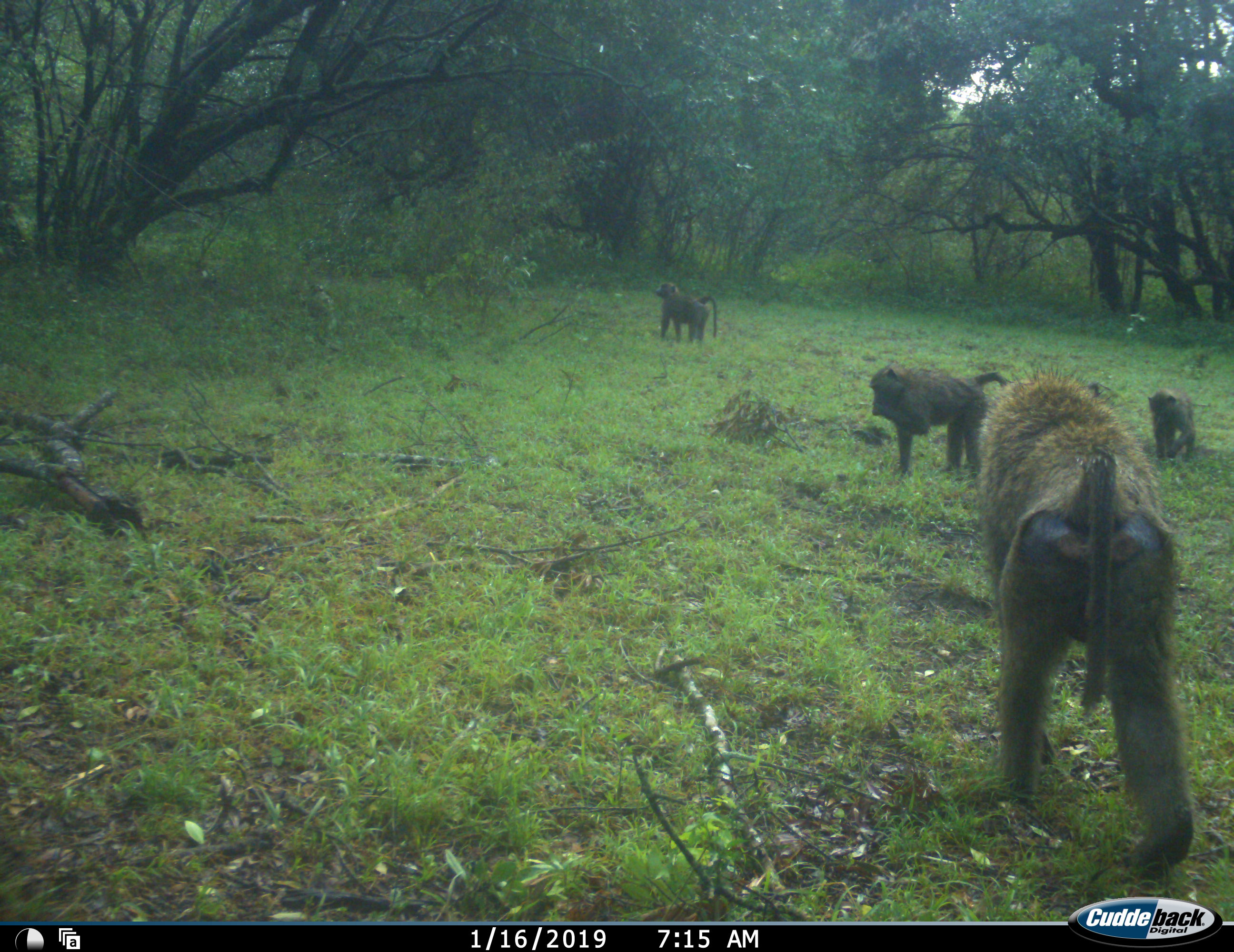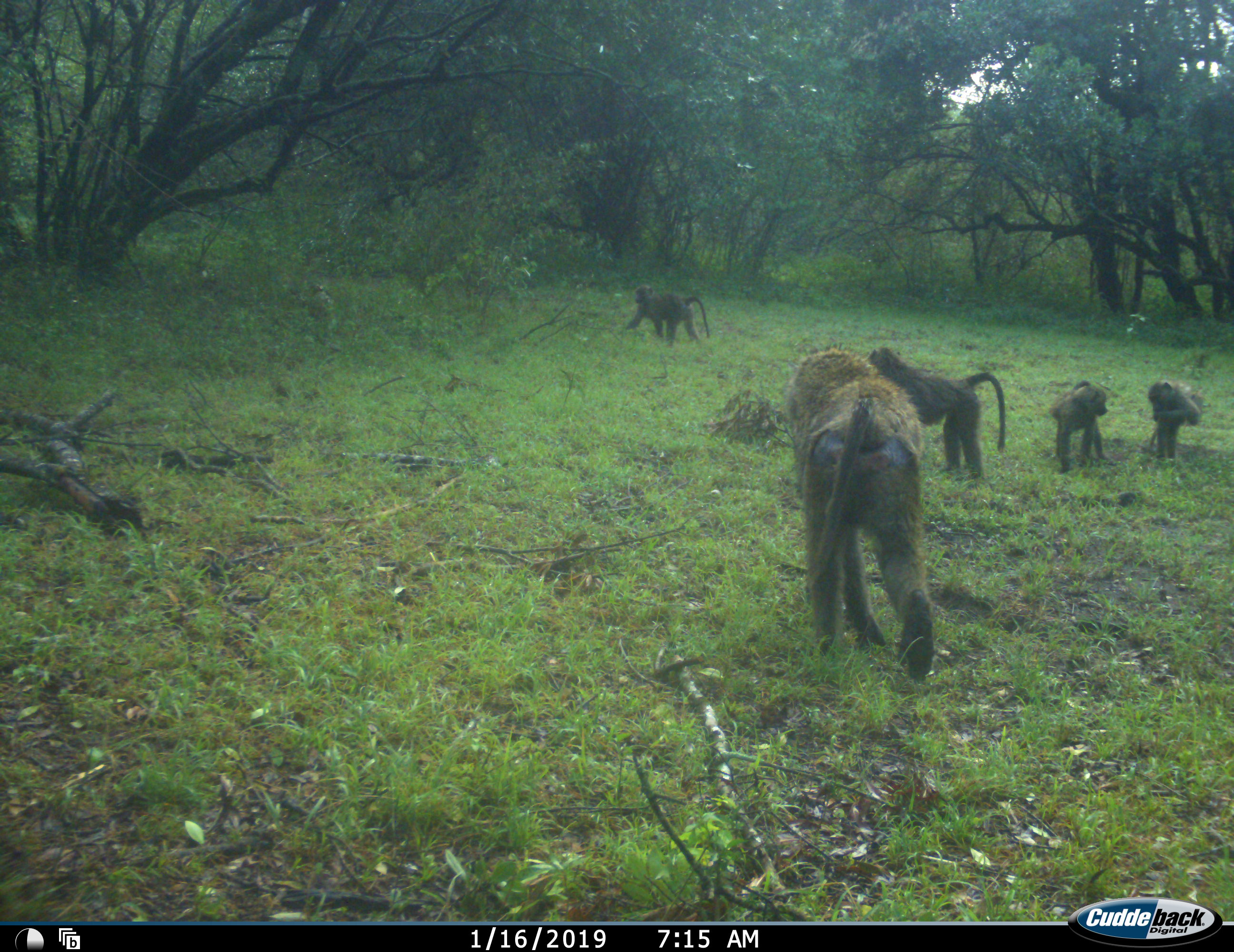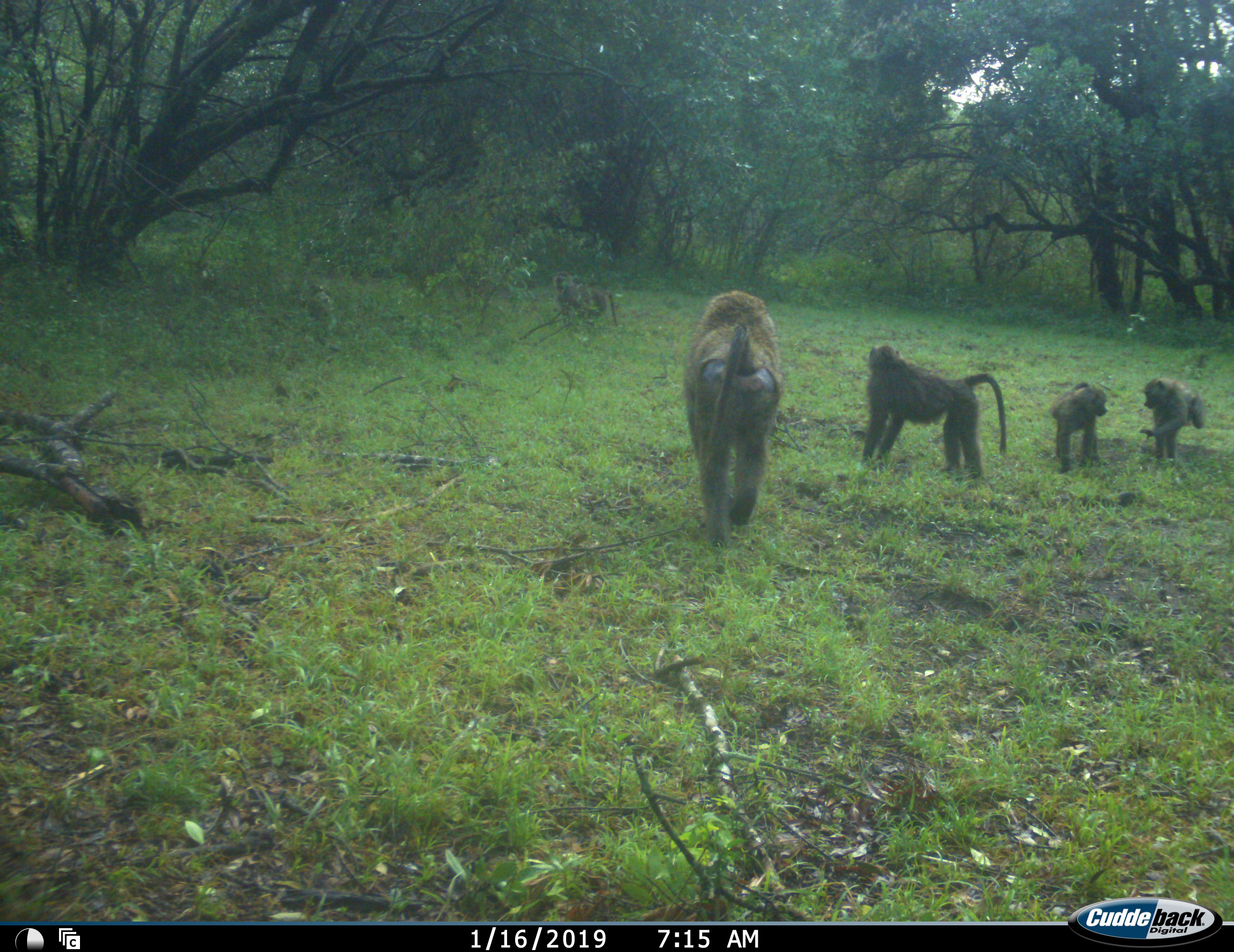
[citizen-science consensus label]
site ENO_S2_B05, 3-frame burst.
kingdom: Animalia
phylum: Chordata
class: Mammalia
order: Primates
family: Cercopithecidae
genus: Papio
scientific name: Papio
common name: baboon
Baboon (Papio), count 5. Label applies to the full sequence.